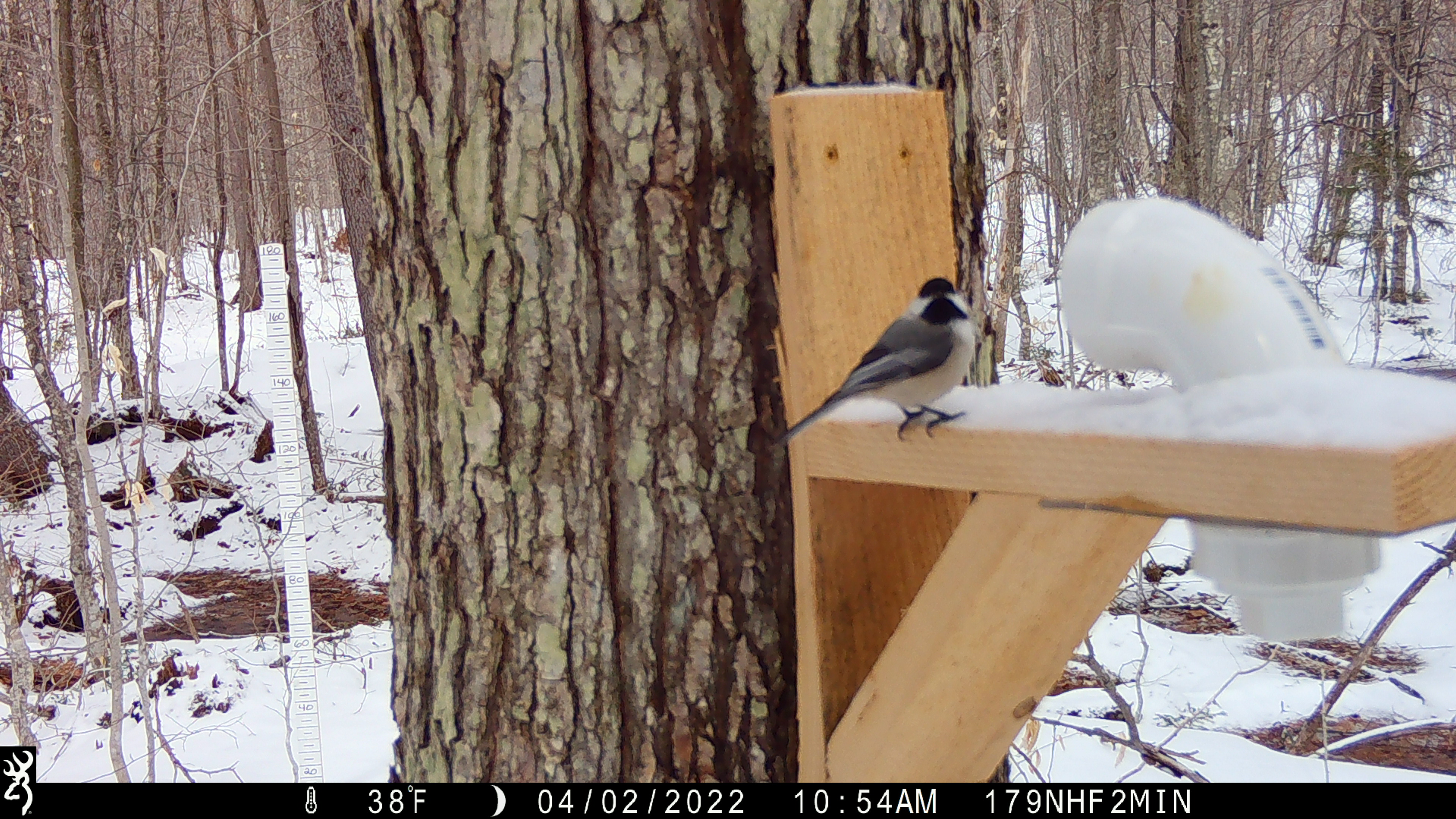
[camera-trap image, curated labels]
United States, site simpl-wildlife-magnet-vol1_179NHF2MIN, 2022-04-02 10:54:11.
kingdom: Animalia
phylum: Chordata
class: Aves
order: Passeriformes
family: Paridae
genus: Poecile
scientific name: Poecile atricapillus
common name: black-capped chickadee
Black-capped chickadee (Poecile atricapillus).